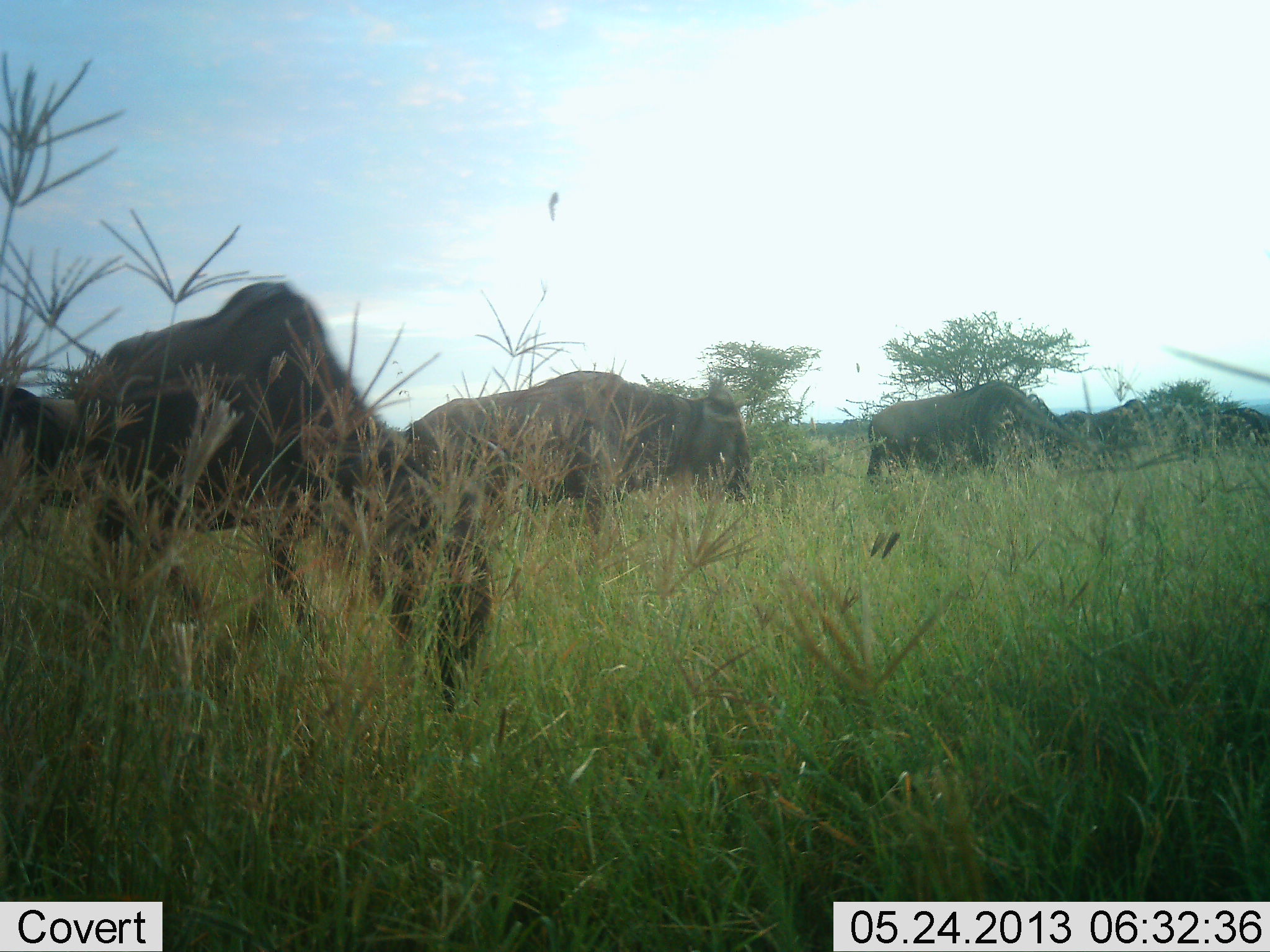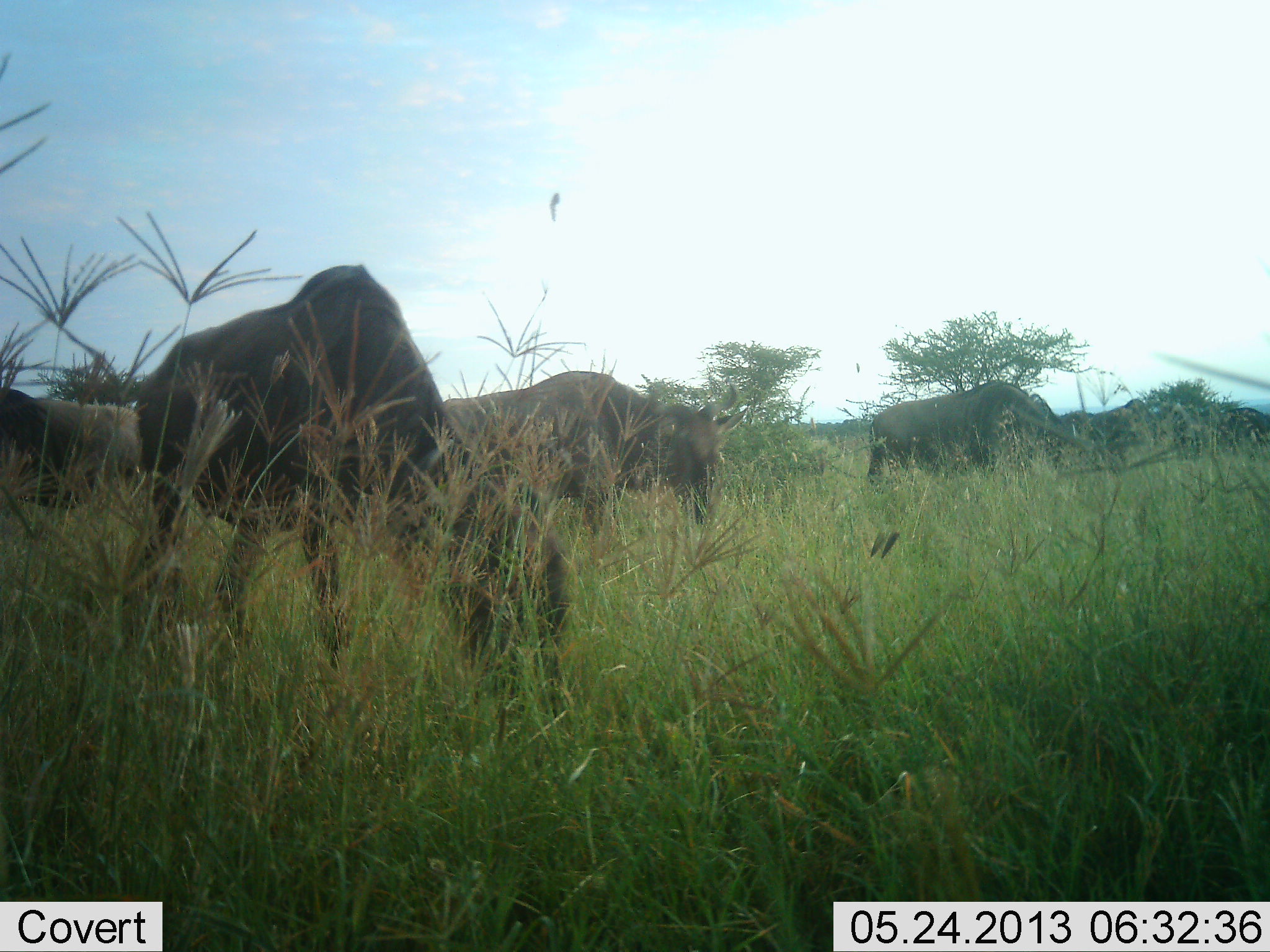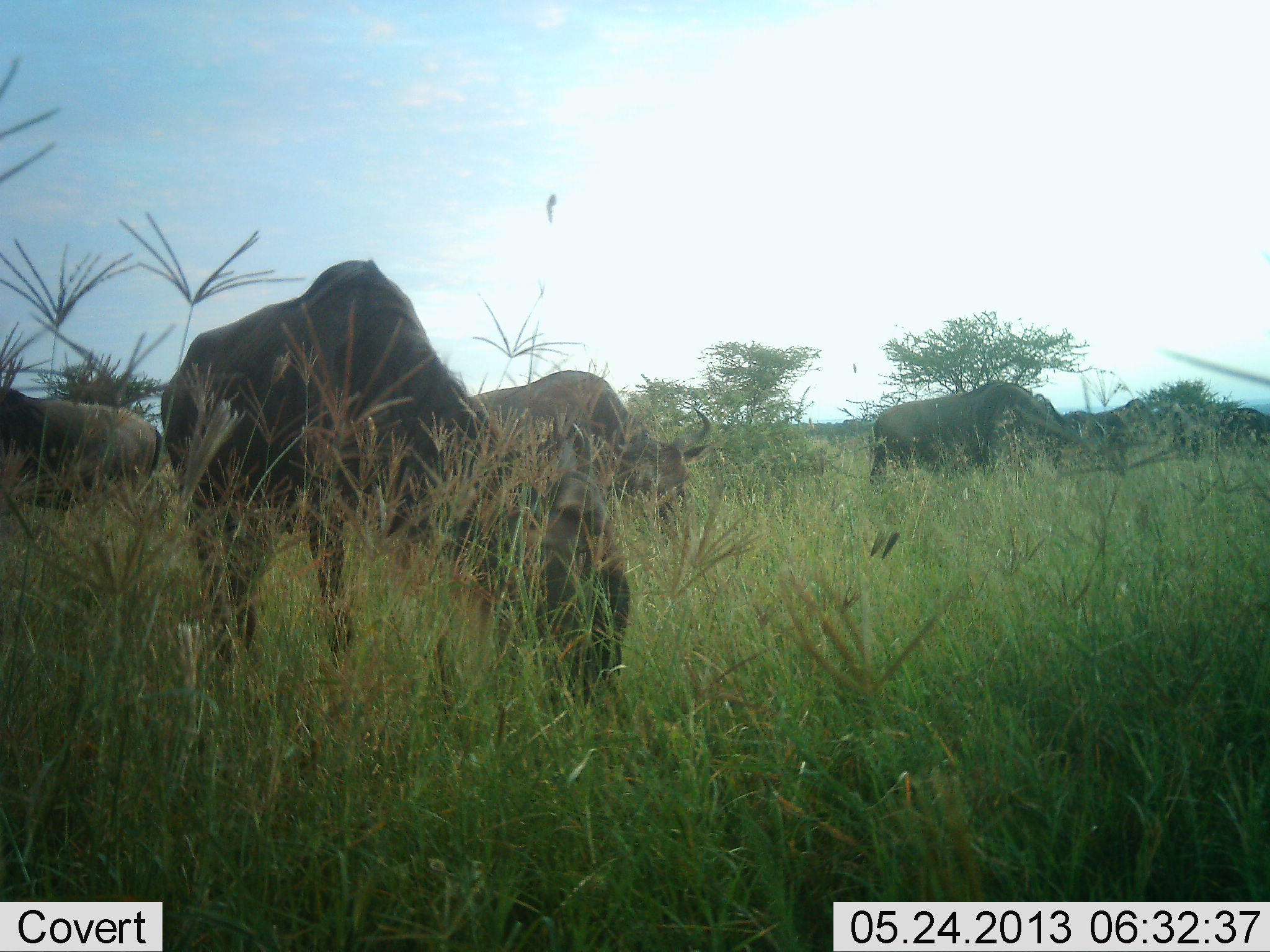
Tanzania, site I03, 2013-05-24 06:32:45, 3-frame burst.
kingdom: Animalia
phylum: Chordata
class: Mammalia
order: Artiodactyla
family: Bovidae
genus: Connochaetes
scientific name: Connochaetes taurinus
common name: blue wildebeest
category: wildebeest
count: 5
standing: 57%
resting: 4%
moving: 17%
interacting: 4%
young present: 0%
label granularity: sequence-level